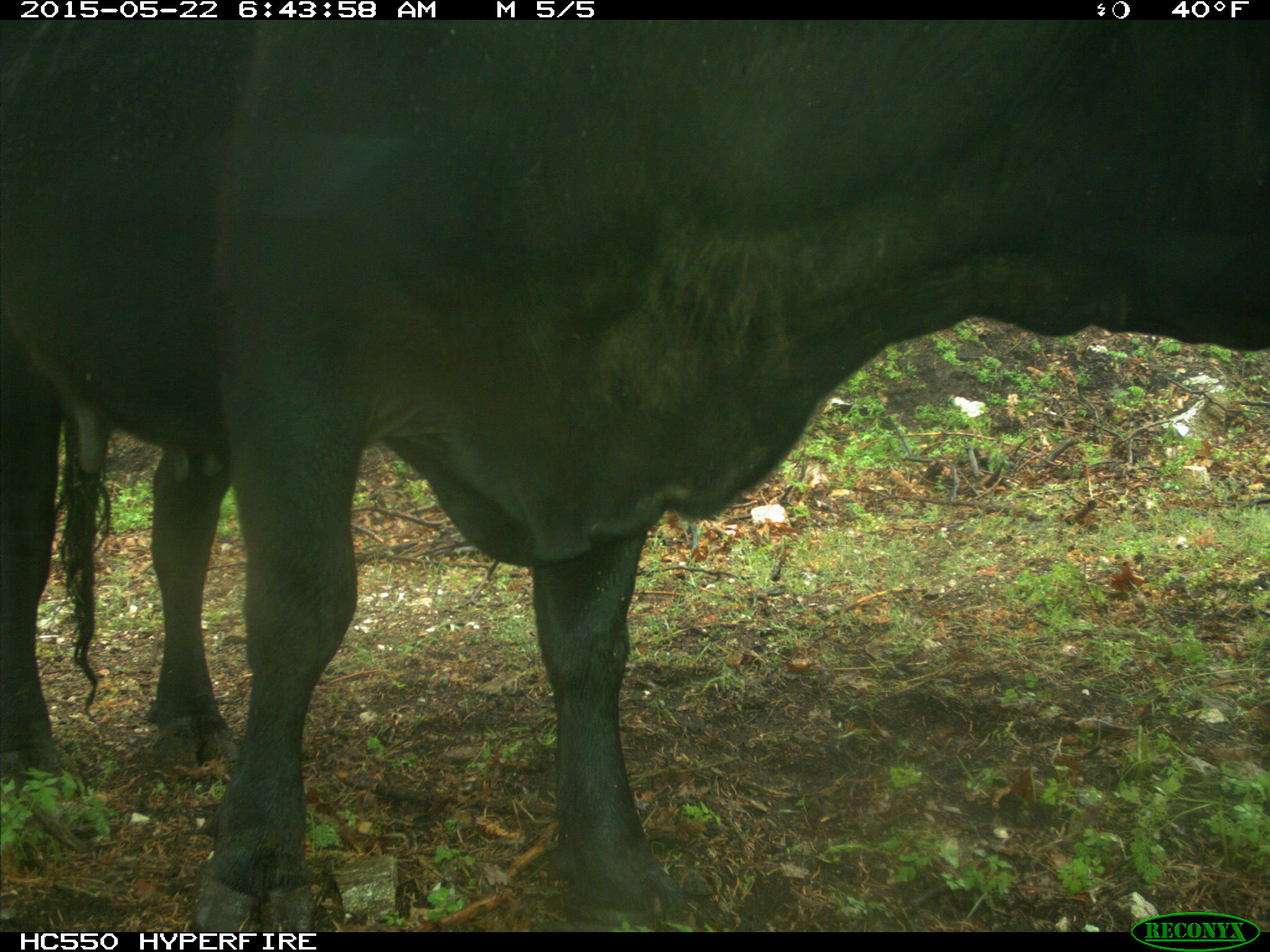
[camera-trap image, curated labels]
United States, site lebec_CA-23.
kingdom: Animalia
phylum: Chordata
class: Mammalia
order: Artiodactyla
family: Bovidae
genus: Bos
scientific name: Bos taurus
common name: domestic cow